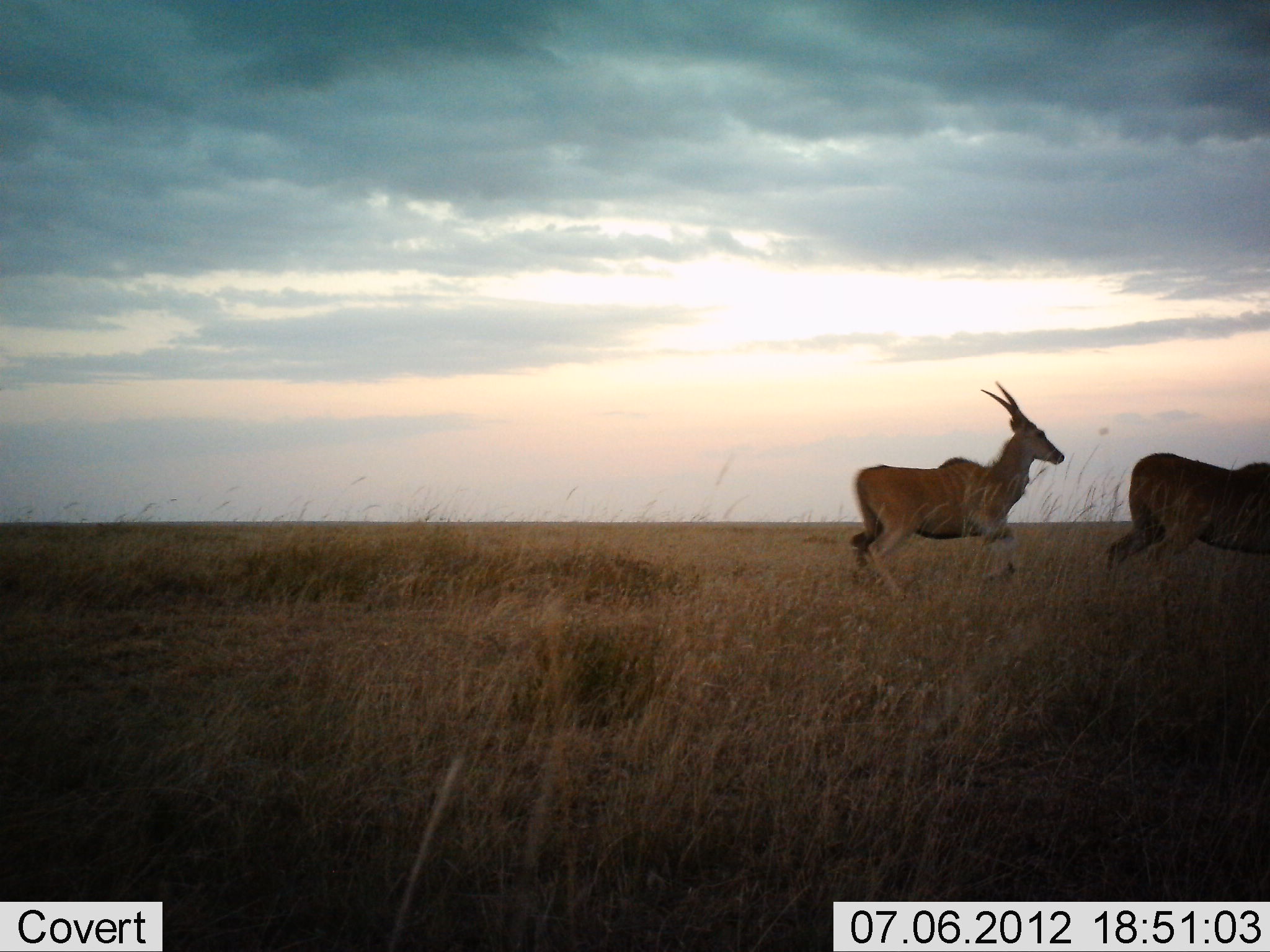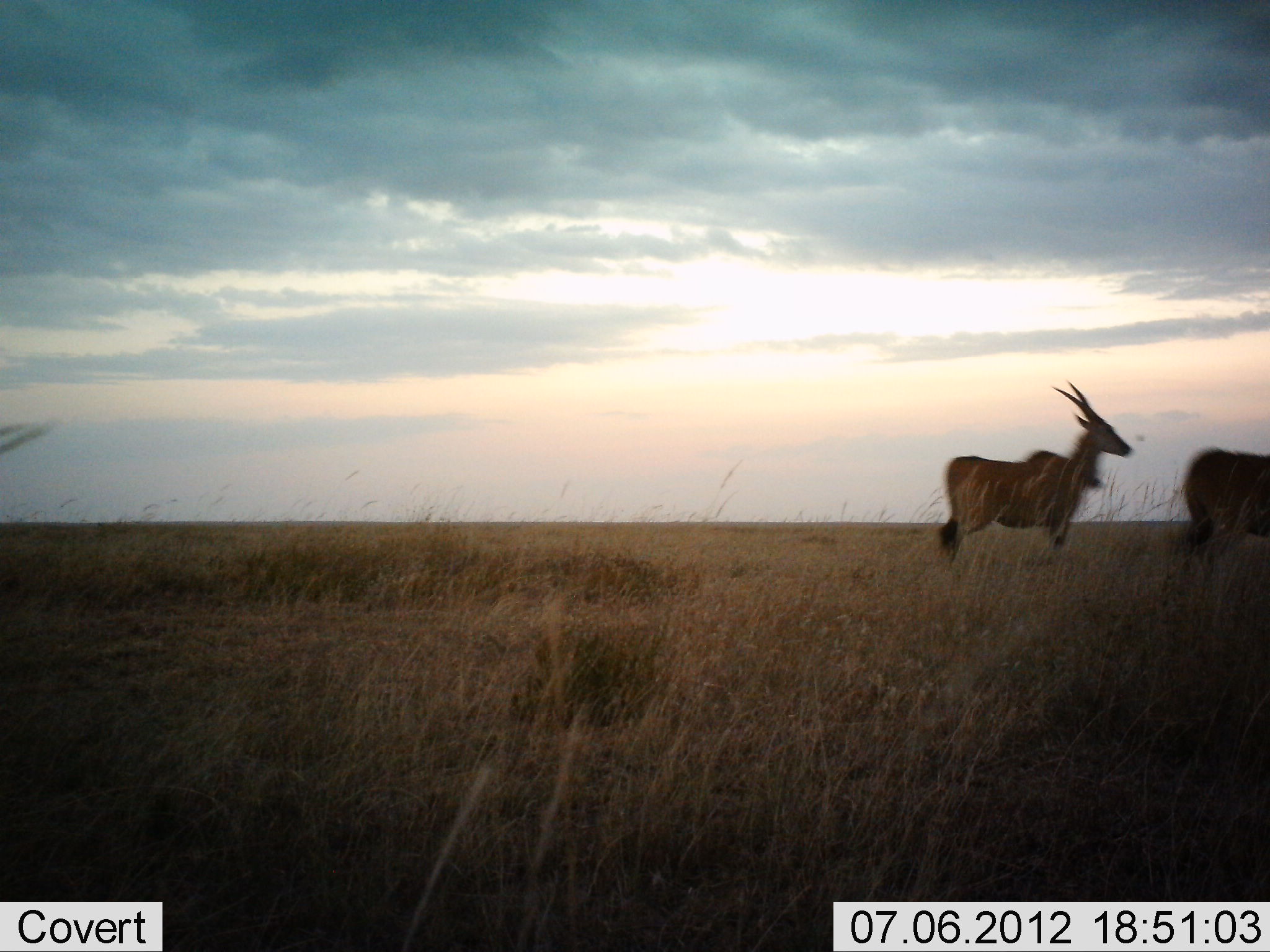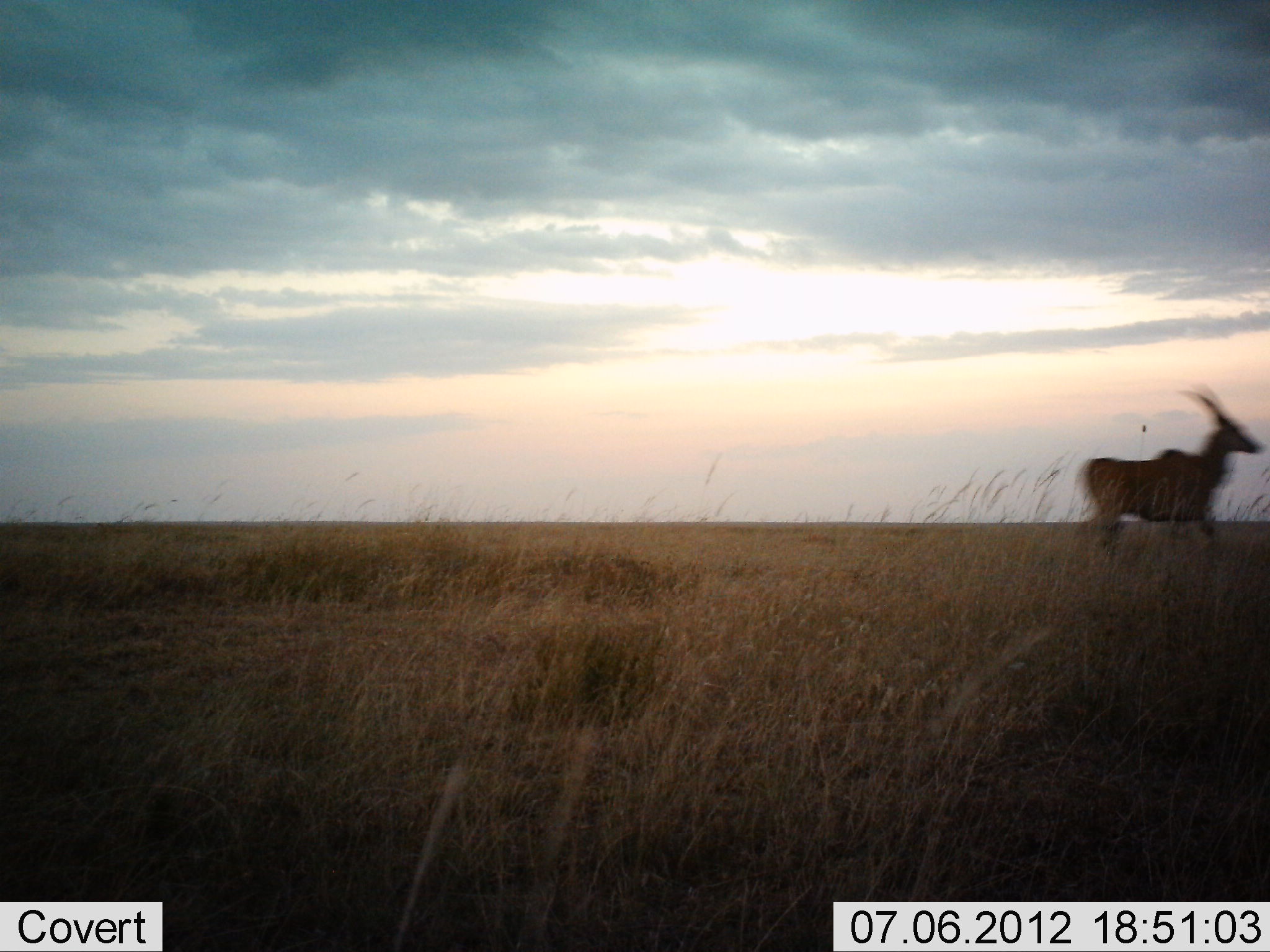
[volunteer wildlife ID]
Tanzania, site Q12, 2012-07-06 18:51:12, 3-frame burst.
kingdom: Animalia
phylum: Chordata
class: Mammalia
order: Artiodactyla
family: Bovidae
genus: Tragelaphus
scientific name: Tragelaphus oryx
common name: eland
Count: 2.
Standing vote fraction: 20%.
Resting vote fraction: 0%.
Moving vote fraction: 90%.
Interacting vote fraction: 0%.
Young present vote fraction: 0%.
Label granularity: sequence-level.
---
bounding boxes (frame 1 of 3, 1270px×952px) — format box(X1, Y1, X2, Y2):
animal: box(848, 380, 1064, 605); box(1102, 453, 1270, 591)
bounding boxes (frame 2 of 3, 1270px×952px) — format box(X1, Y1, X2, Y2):
animal: box(937, 379, 1135, 573); box(1179, 445, 1270, 568)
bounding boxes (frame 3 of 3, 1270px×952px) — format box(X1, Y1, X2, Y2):
animal: box(1077, 382, 1264, 560)